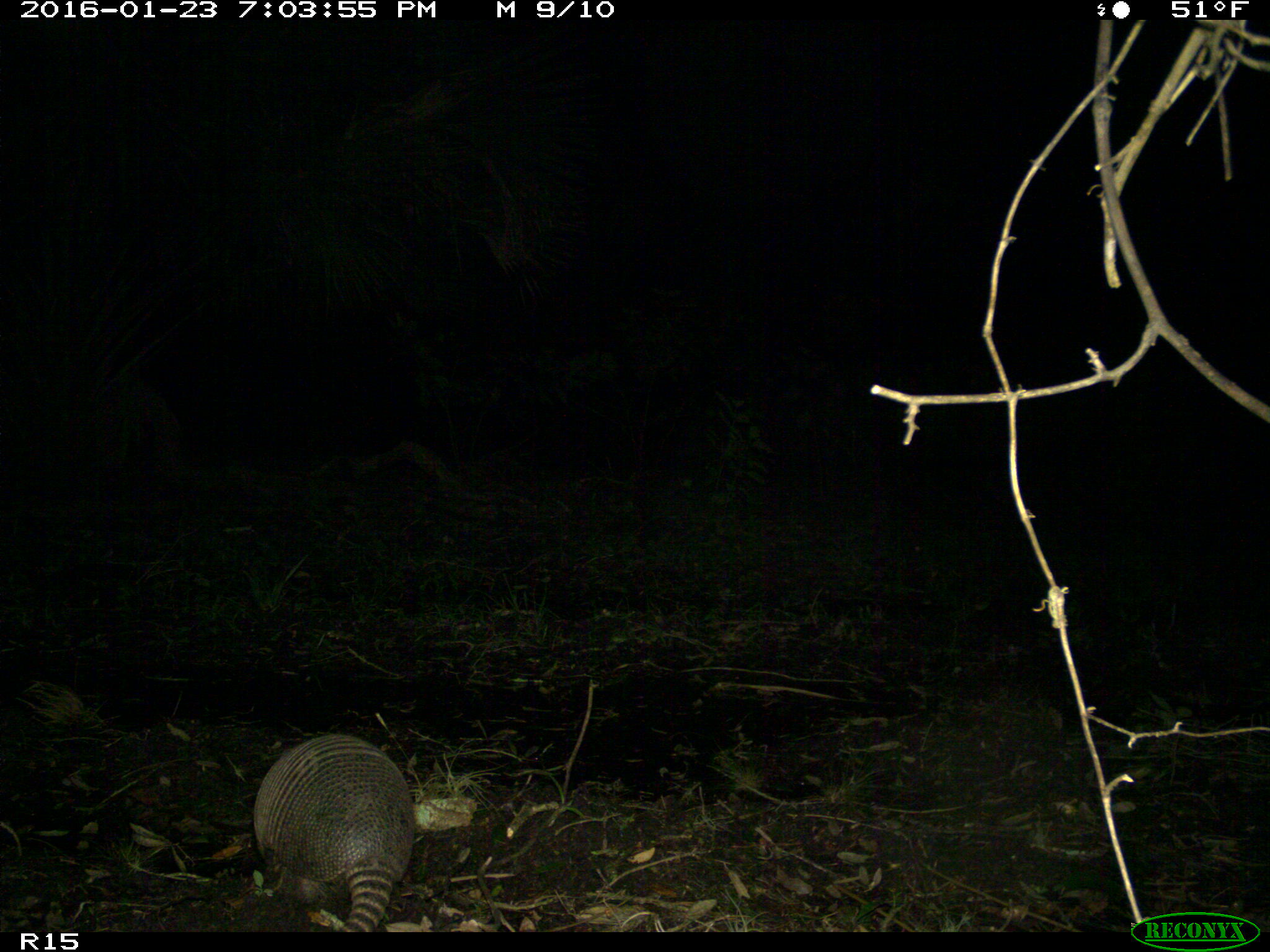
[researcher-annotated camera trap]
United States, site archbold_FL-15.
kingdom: Animalia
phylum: Chordata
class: Mammalia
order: Cingulata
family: Dasypodidae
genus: Dasypus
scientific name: Dasypus novemcinctus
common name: nine-banded armadillo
Dasypus novemcinctus (nine-banded armadillo).